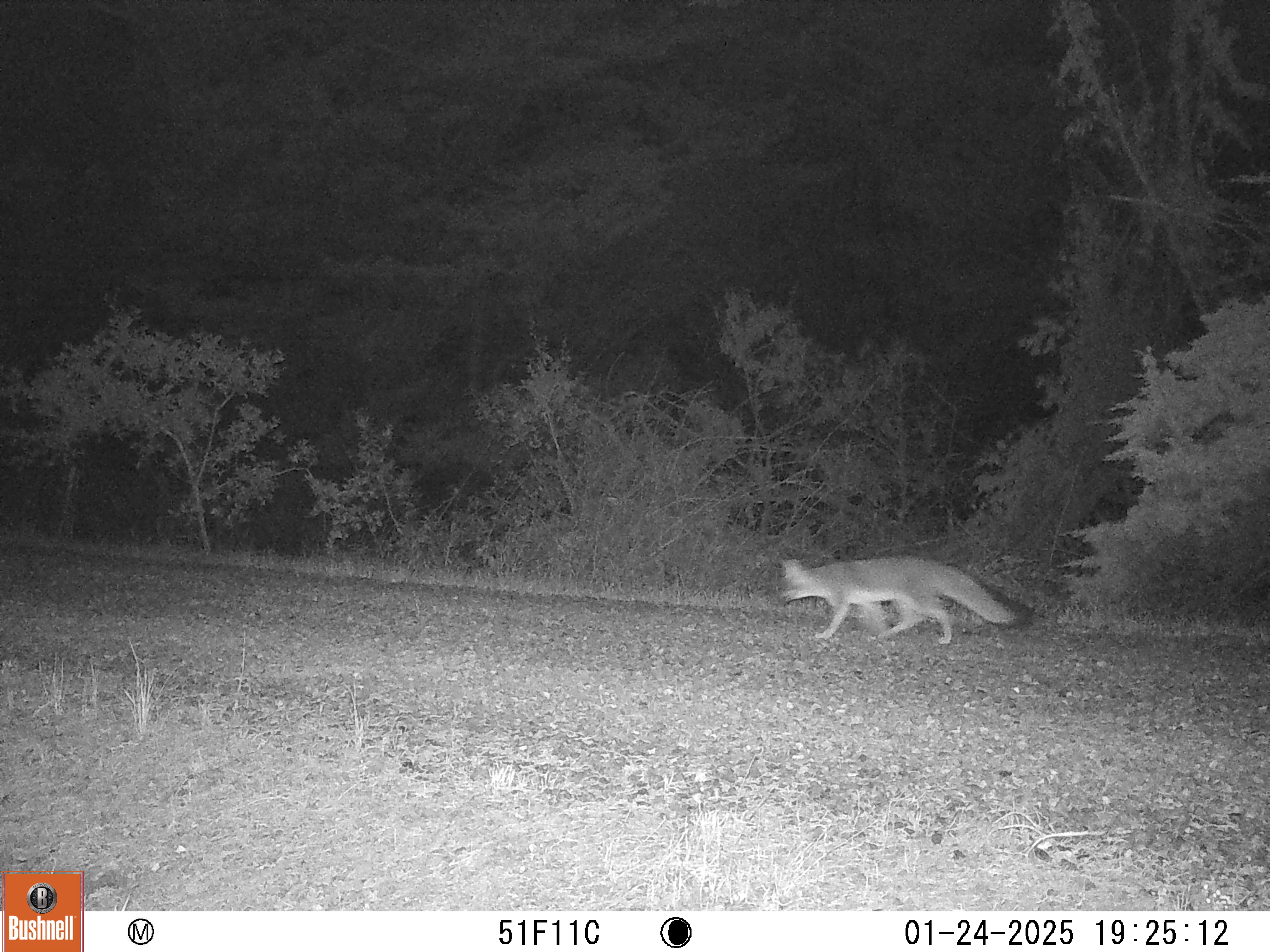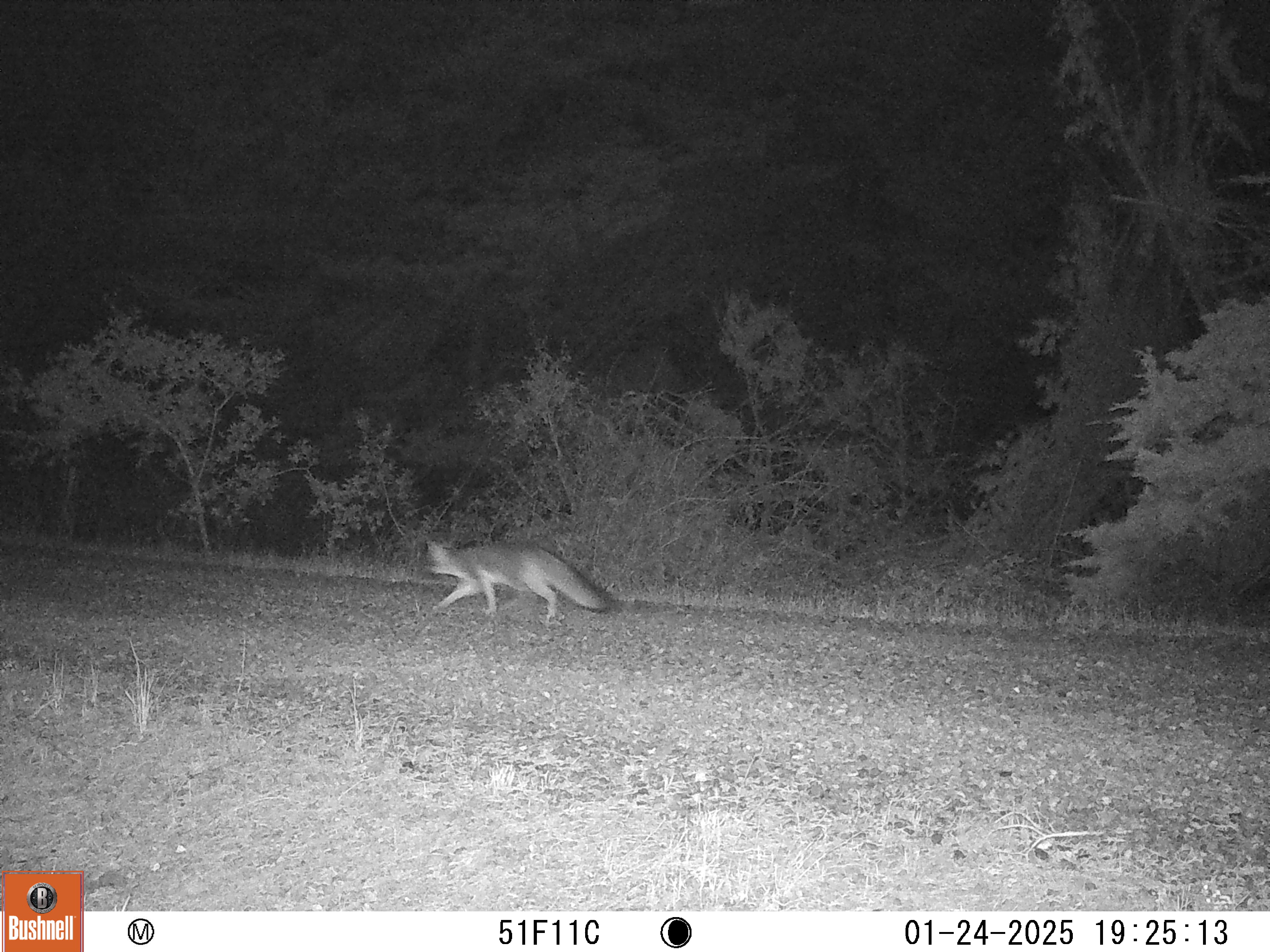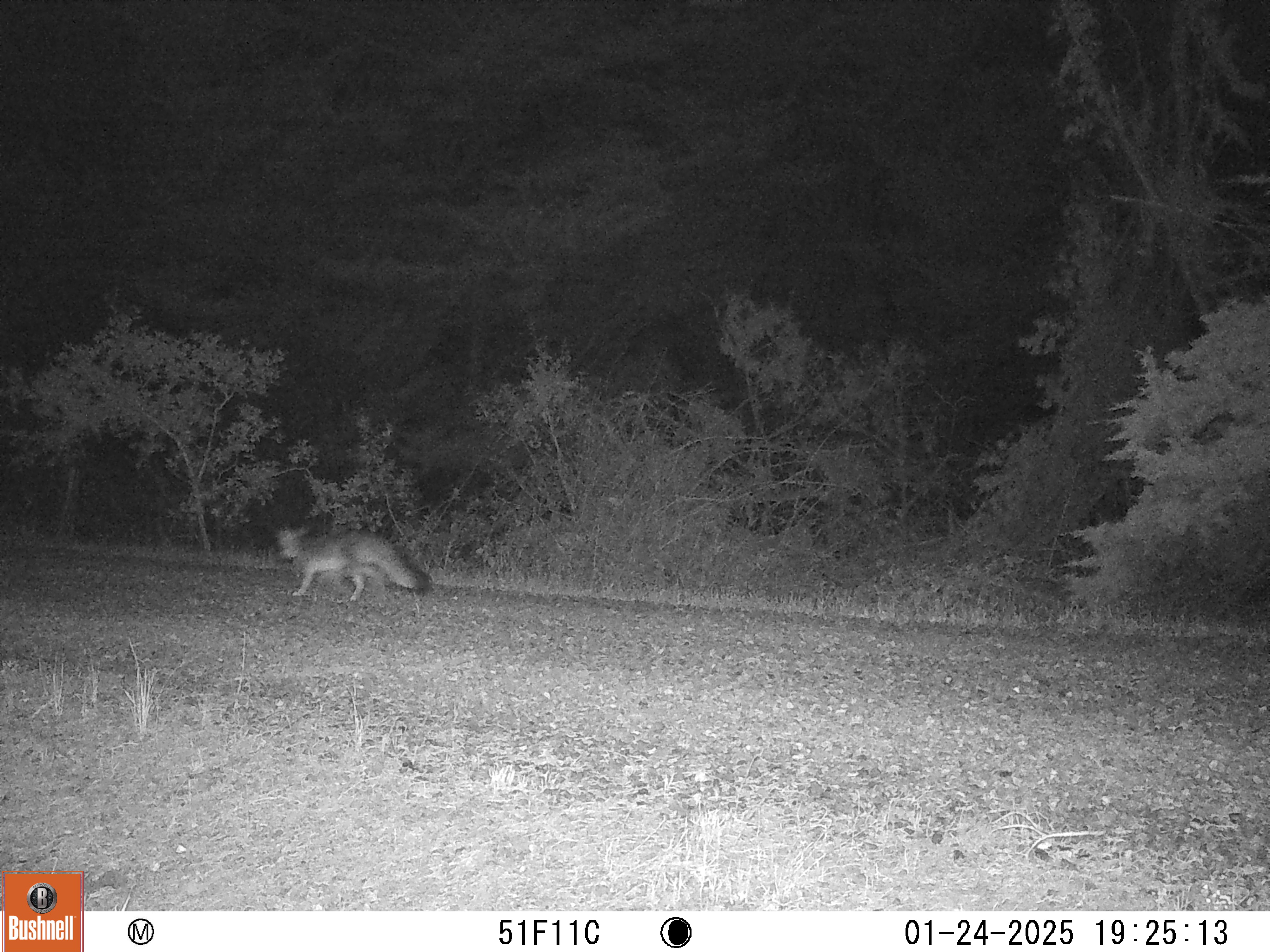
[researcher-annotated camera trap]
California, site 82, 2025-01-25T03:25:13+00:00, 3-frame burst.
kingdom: Animalia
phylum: Chordata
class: Mammalia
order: Carnivora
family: Canidae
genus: Urocyon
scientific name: Urocyon cinereoargenteus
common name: gray fox